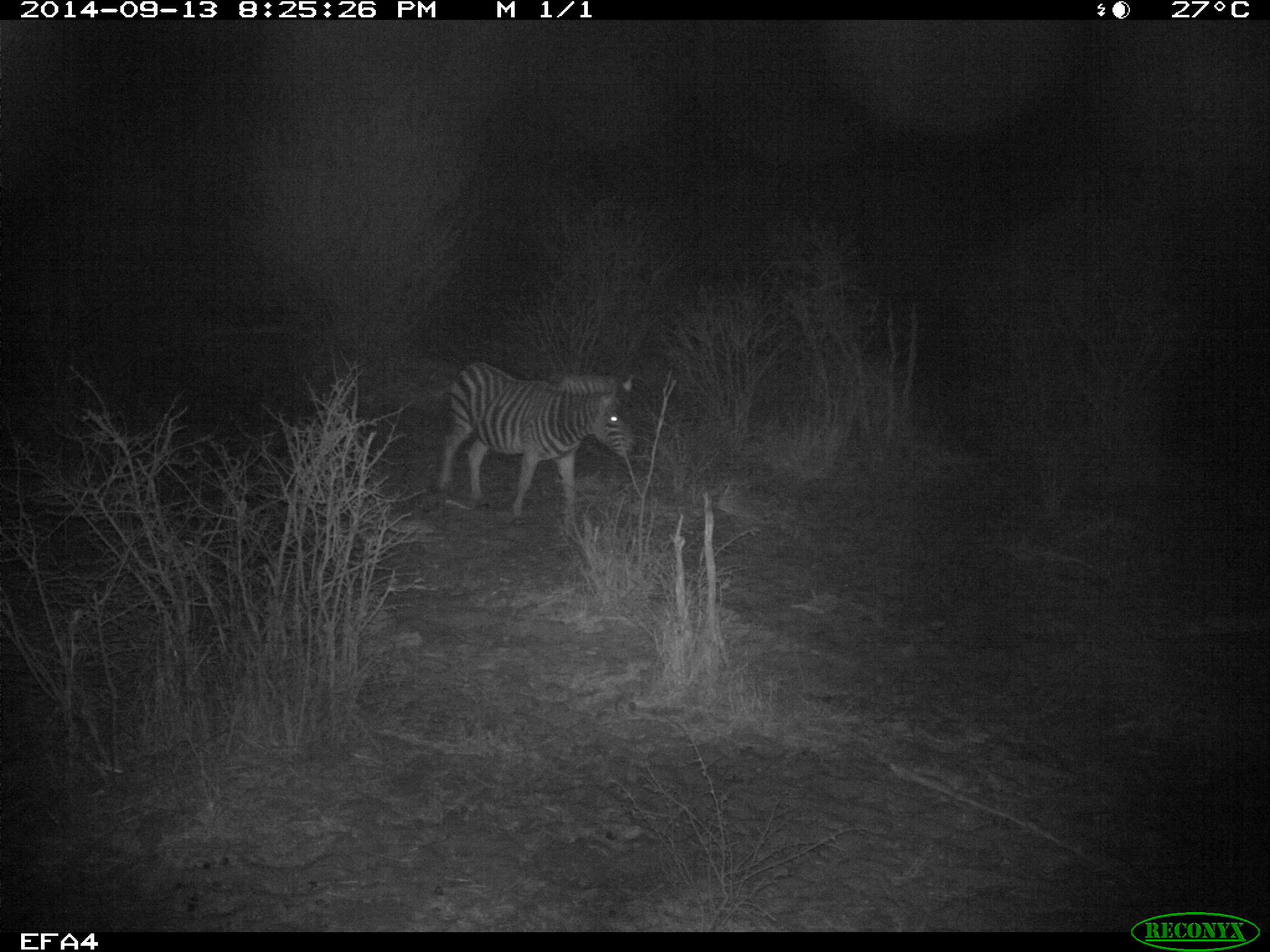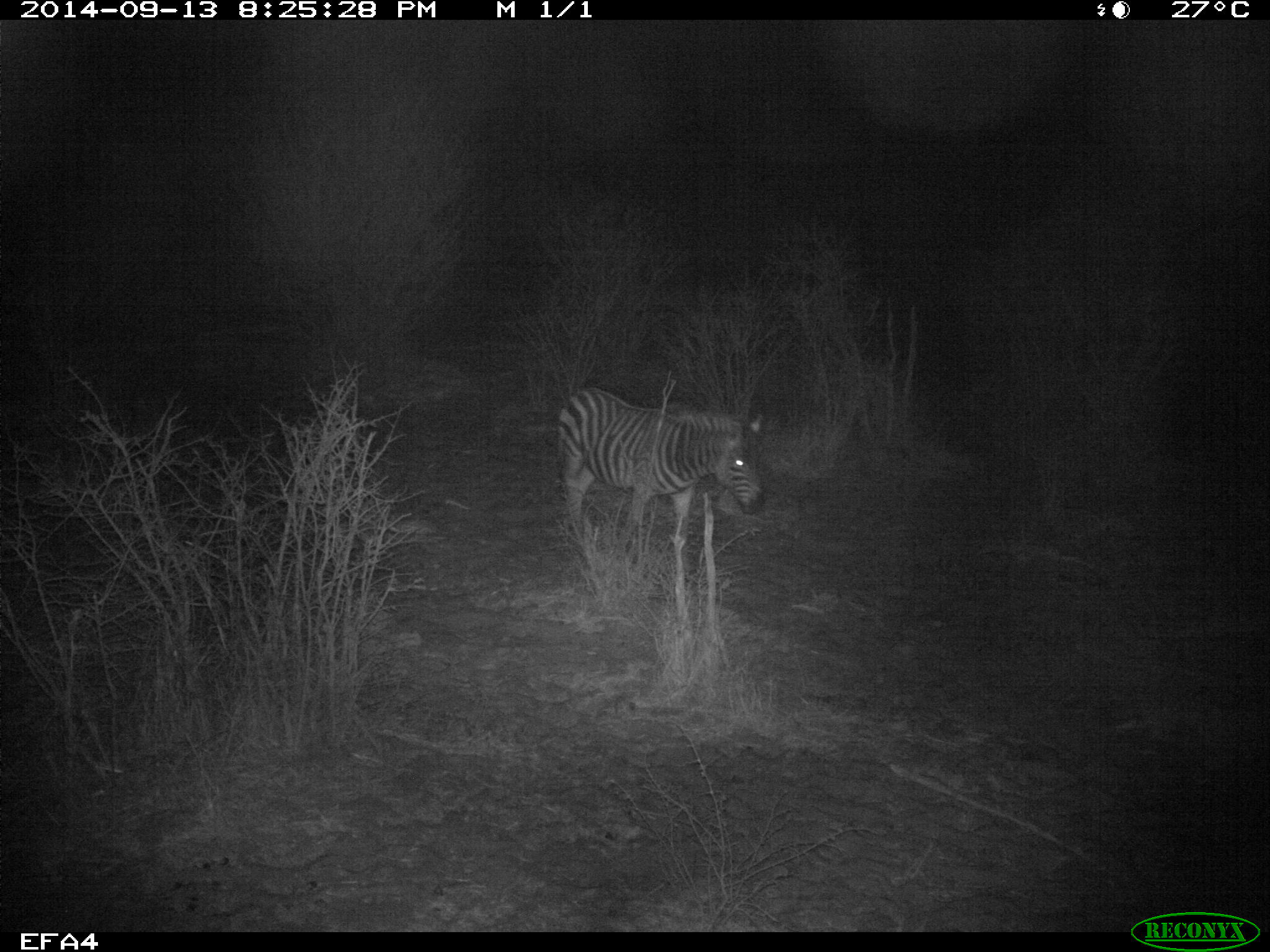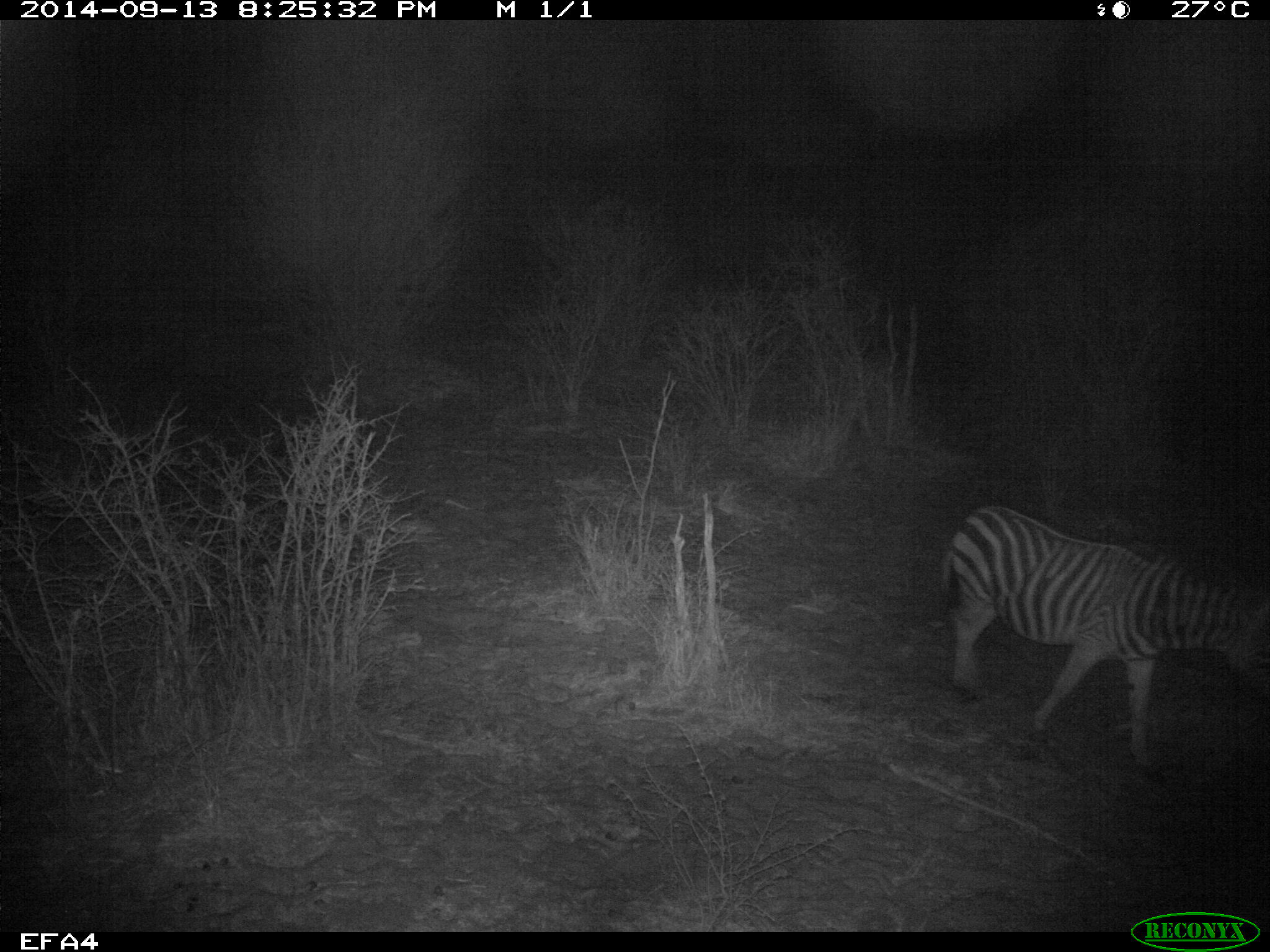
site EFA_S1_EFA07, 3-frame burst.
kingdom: Animalia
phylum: Chordata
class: Mammalia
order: Perissodactyla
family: Equidae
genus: Equus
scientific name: Equus quagga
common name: plains zebra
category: zebraplains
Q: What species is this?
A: Zebraplains (plains zebra) (Equus quagga).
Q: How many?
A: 1.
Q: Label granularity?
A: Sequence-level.